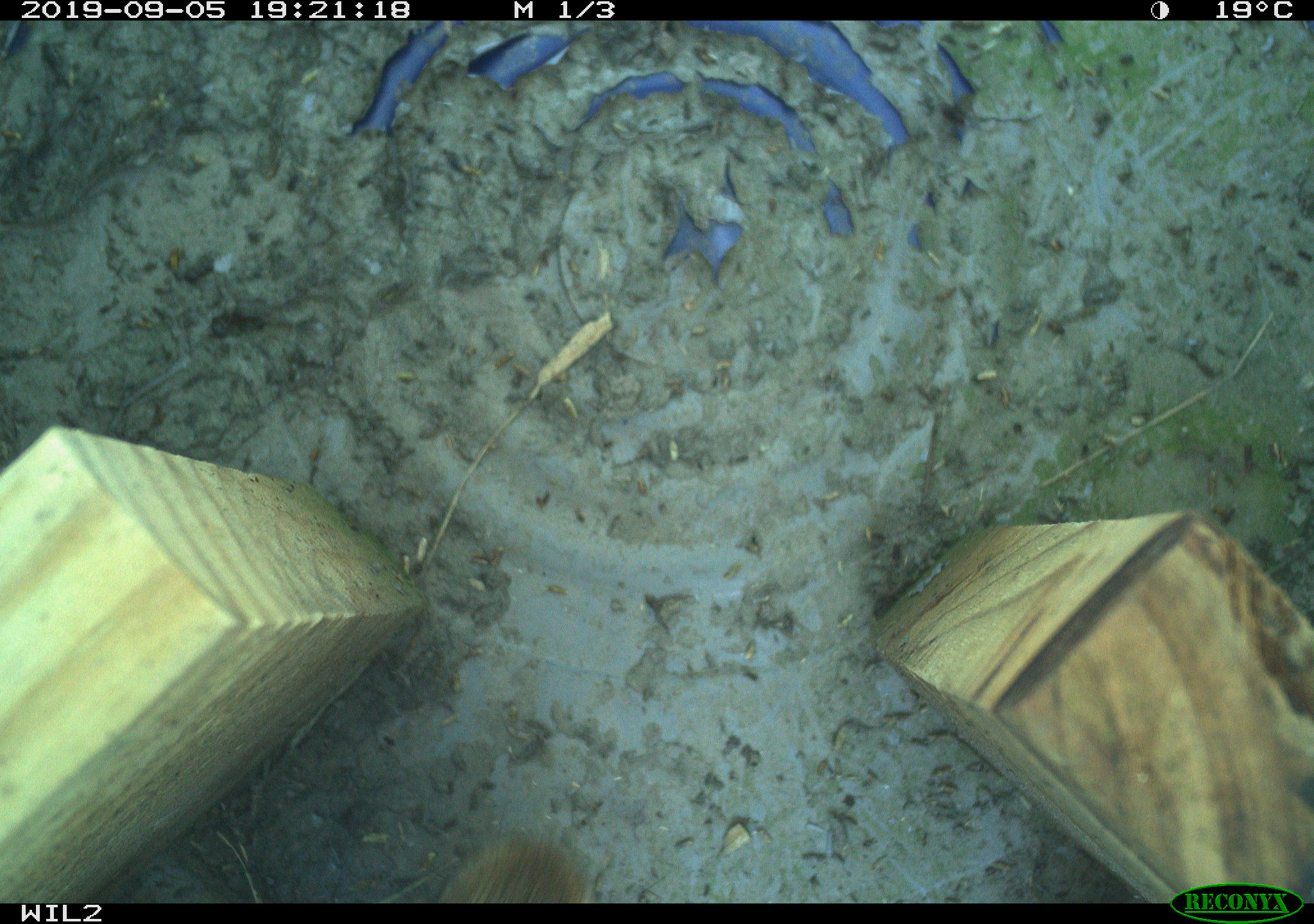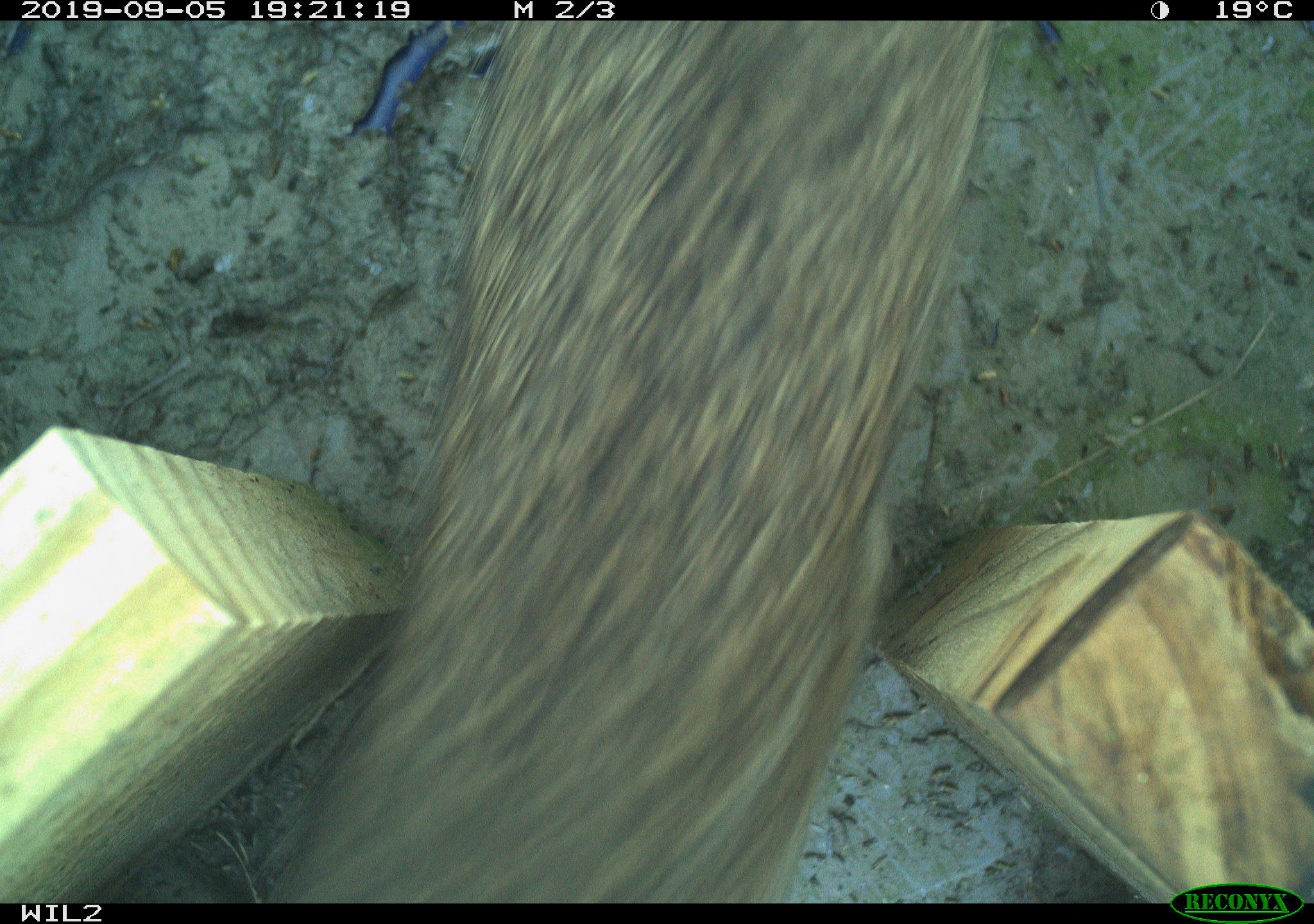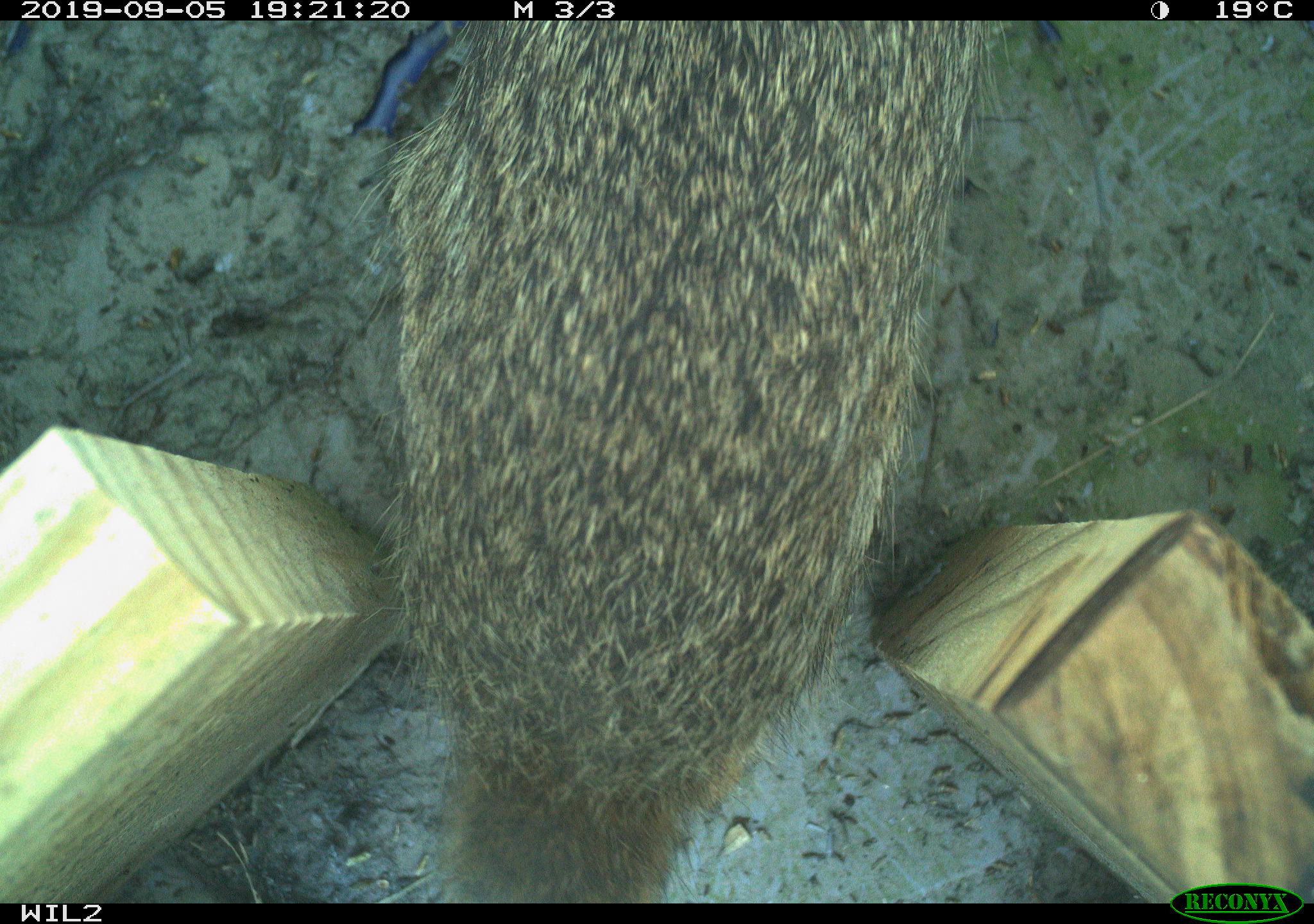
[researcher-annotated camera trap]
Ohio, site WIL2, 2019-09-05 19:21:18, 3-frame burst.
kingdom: Animalia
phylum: Chordata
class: Mammalia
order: Lagomorpha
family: Leporidae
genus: Sylvilagus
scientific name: Sylvilagus floridanus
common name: eastern cottontail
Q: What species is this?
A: Eastern cottontail (Sylvilagus floridanus).